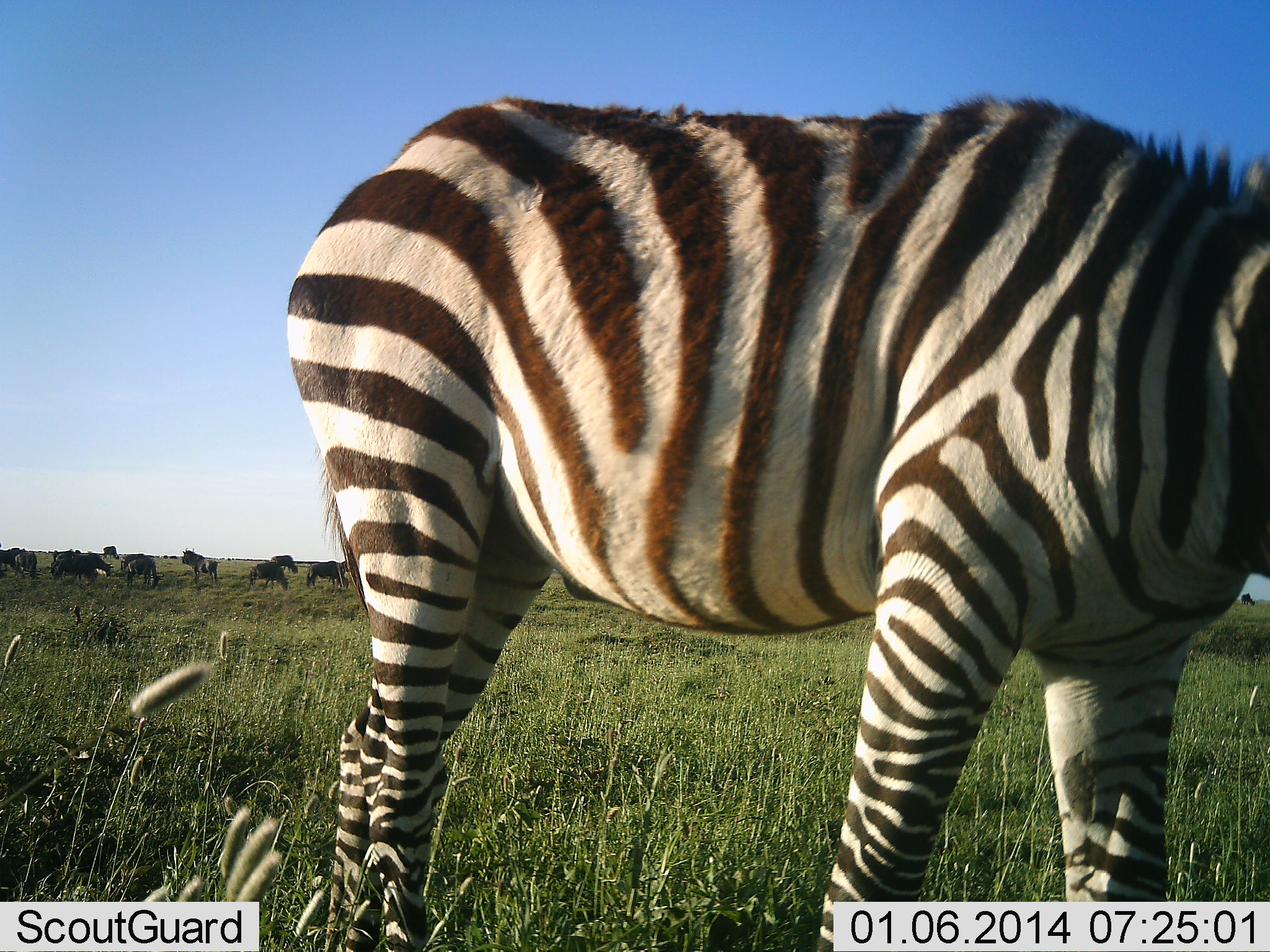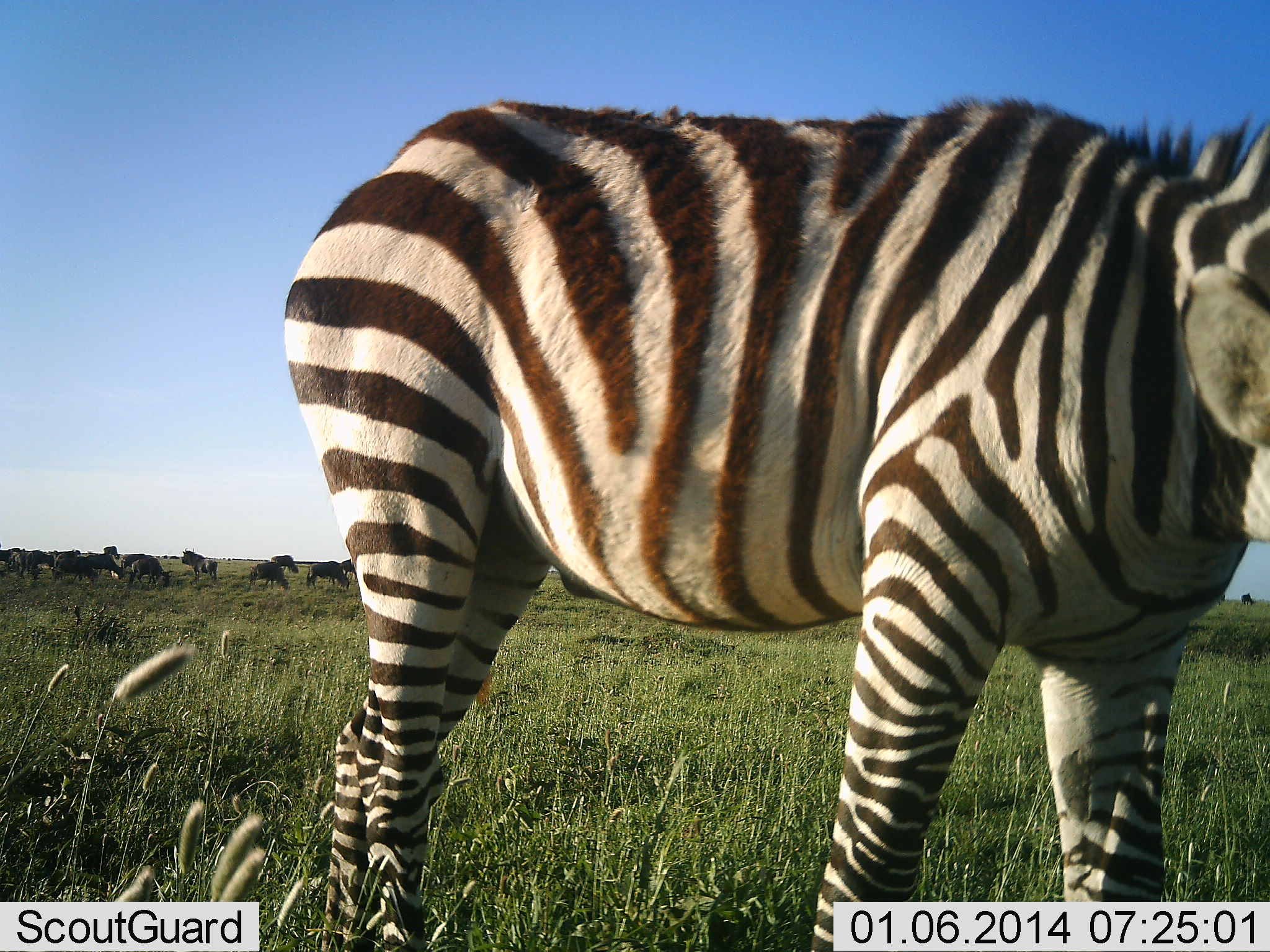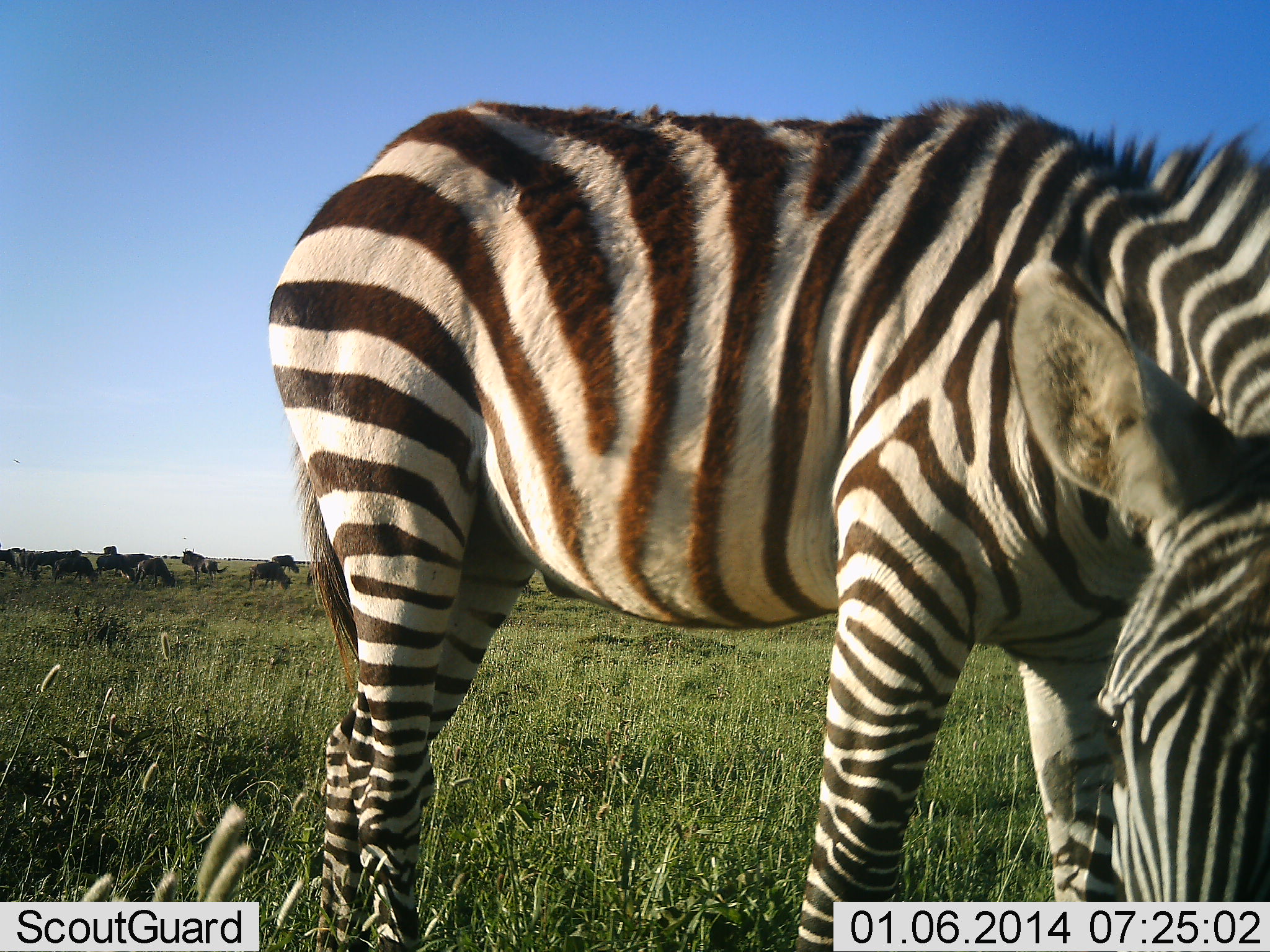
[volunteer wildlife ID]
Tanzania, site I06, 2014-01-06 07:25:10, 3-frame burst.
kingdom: Animalia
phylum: Chordata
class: Mammalia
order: Artiodactyla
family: Bovidae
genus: Connochaetes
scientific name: Connochaetes taurinus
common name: blue wildebeest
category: wildebeest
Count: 11-50.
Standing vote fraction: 60%.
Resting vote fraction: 0%.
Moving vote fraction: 50%.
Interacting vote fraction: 0%.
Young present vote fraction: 0%.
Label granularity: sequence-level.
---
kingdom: Animalia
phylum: Chordata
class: Mammalia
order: Perissodactyla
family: Equidae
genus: Equus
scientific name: Equus quagga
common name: plains zebra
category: zebra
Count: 1.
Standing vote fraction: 73%.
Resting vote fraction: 0%.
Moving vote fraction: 9%.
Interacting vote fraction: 0%.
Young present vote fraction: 9%.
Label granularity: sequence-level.